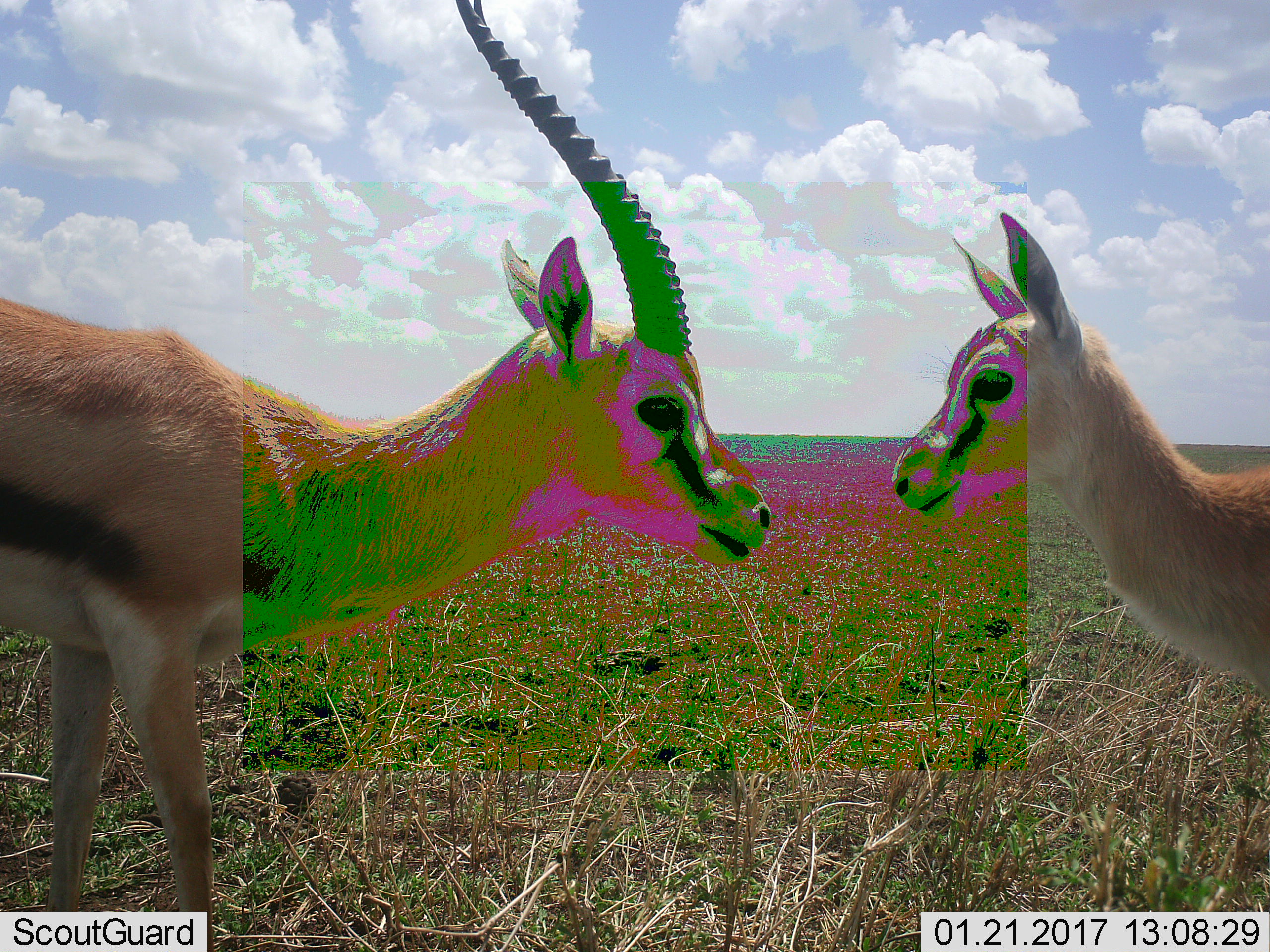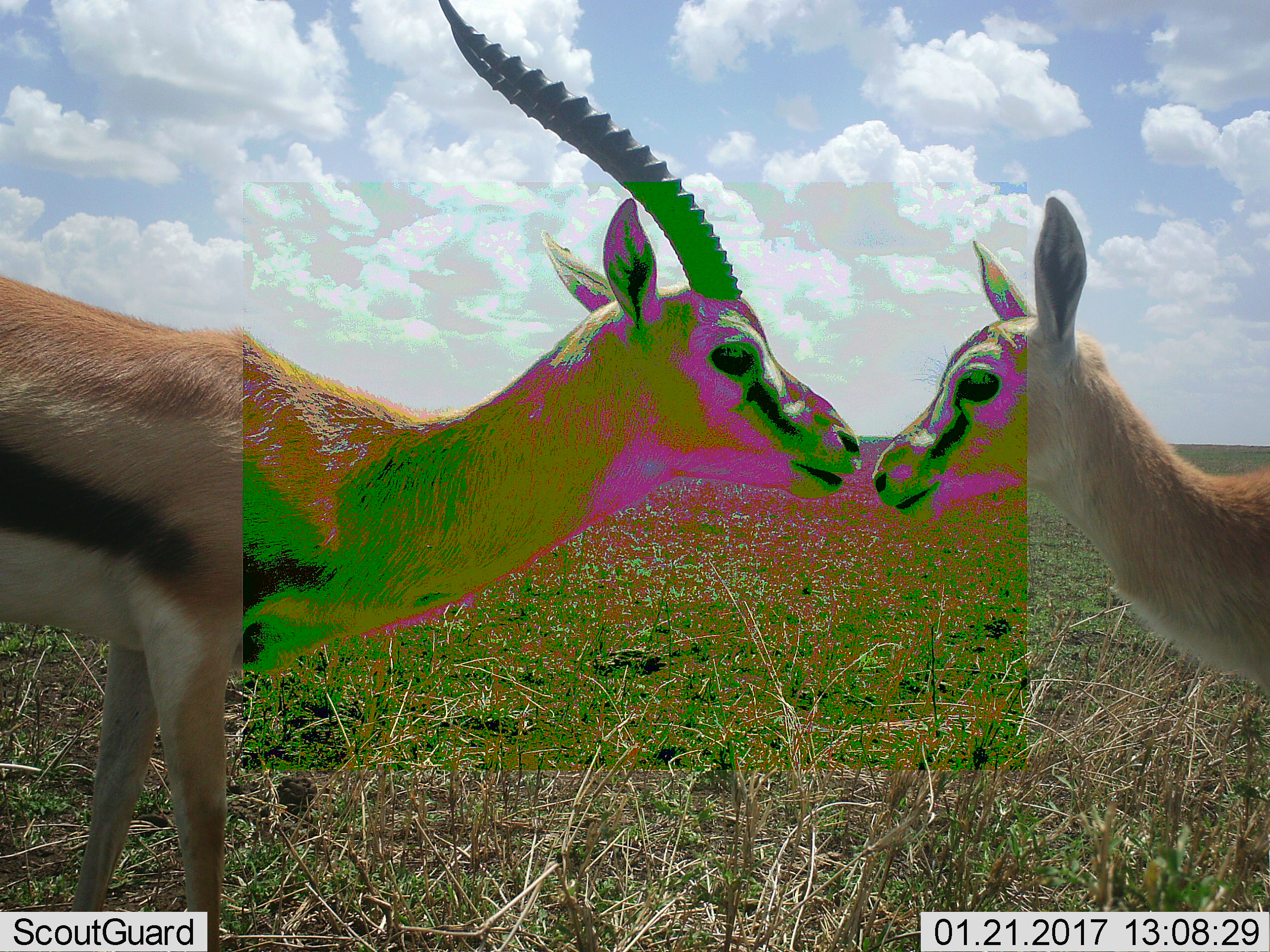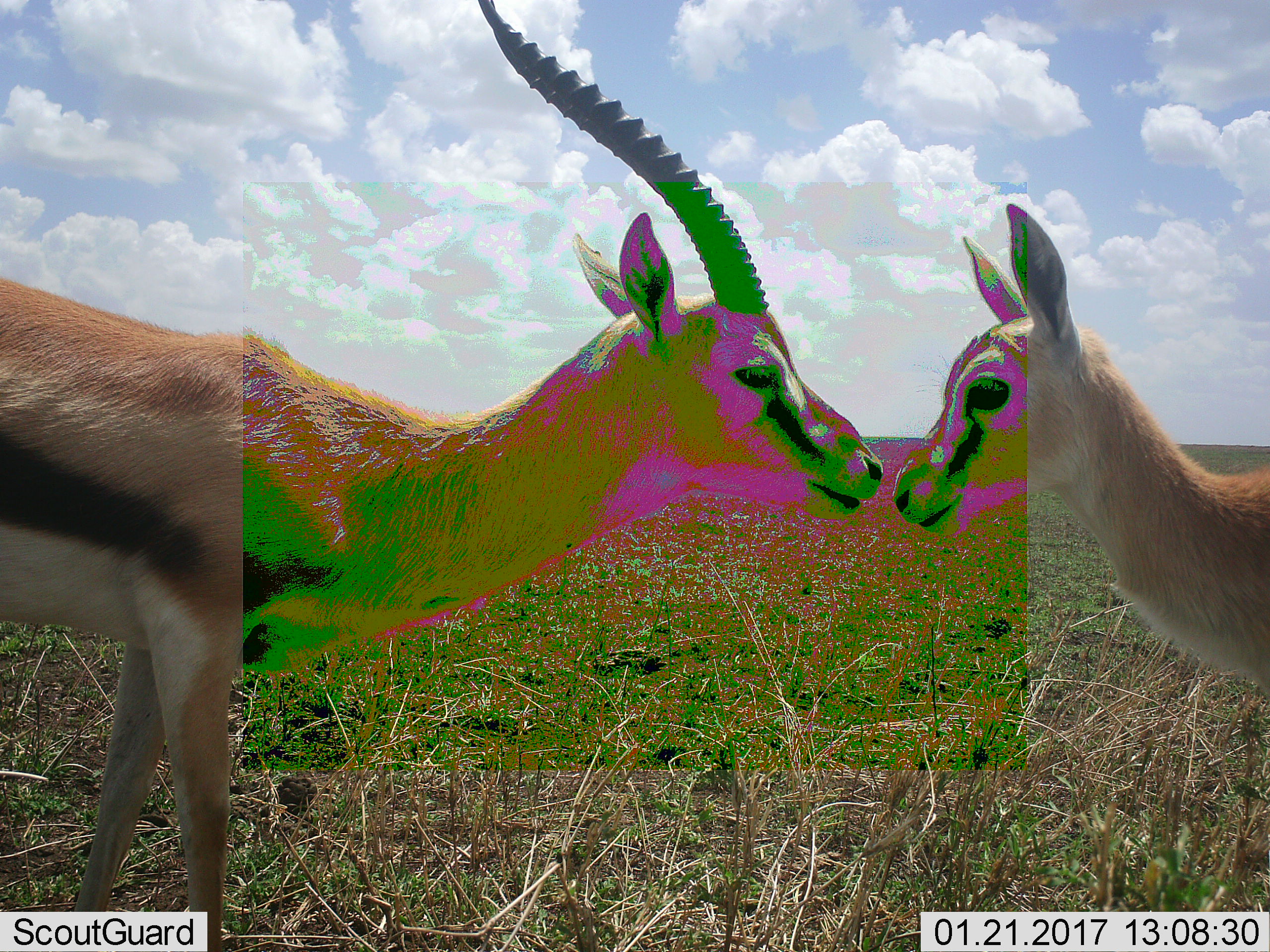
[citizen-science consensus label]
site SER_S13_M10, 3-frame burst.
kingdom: Animalia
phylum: Chordata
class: Mammalia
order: Artiodactyla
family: Bovidae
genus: Eudorcas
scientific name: Eudorcas thomsonii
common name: thomson's gazelle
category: gazellethomsons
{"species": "gazellethomsons (thomson's gazelle) (Eudorcas thomsonii)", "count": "2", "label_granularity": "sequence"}